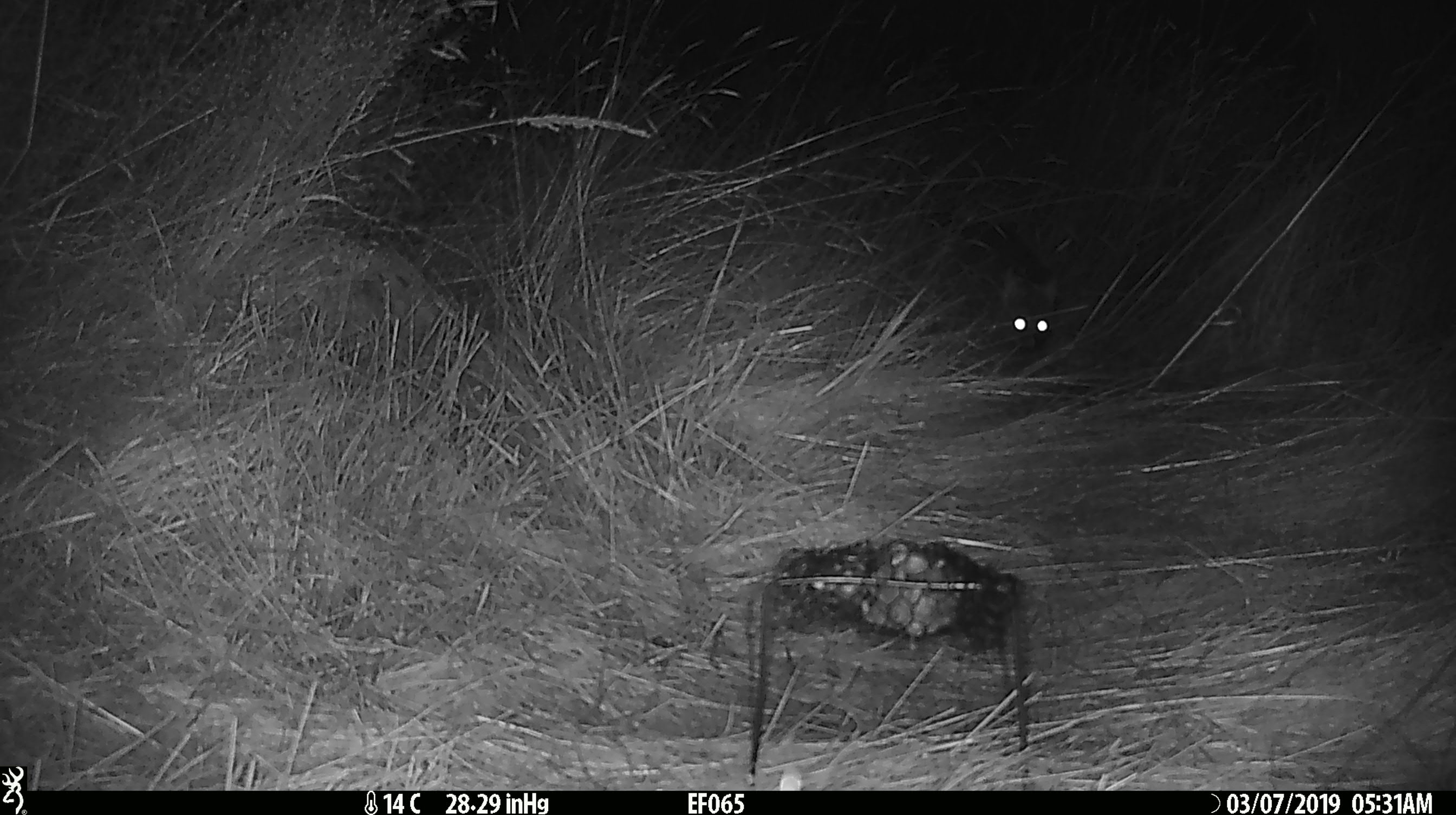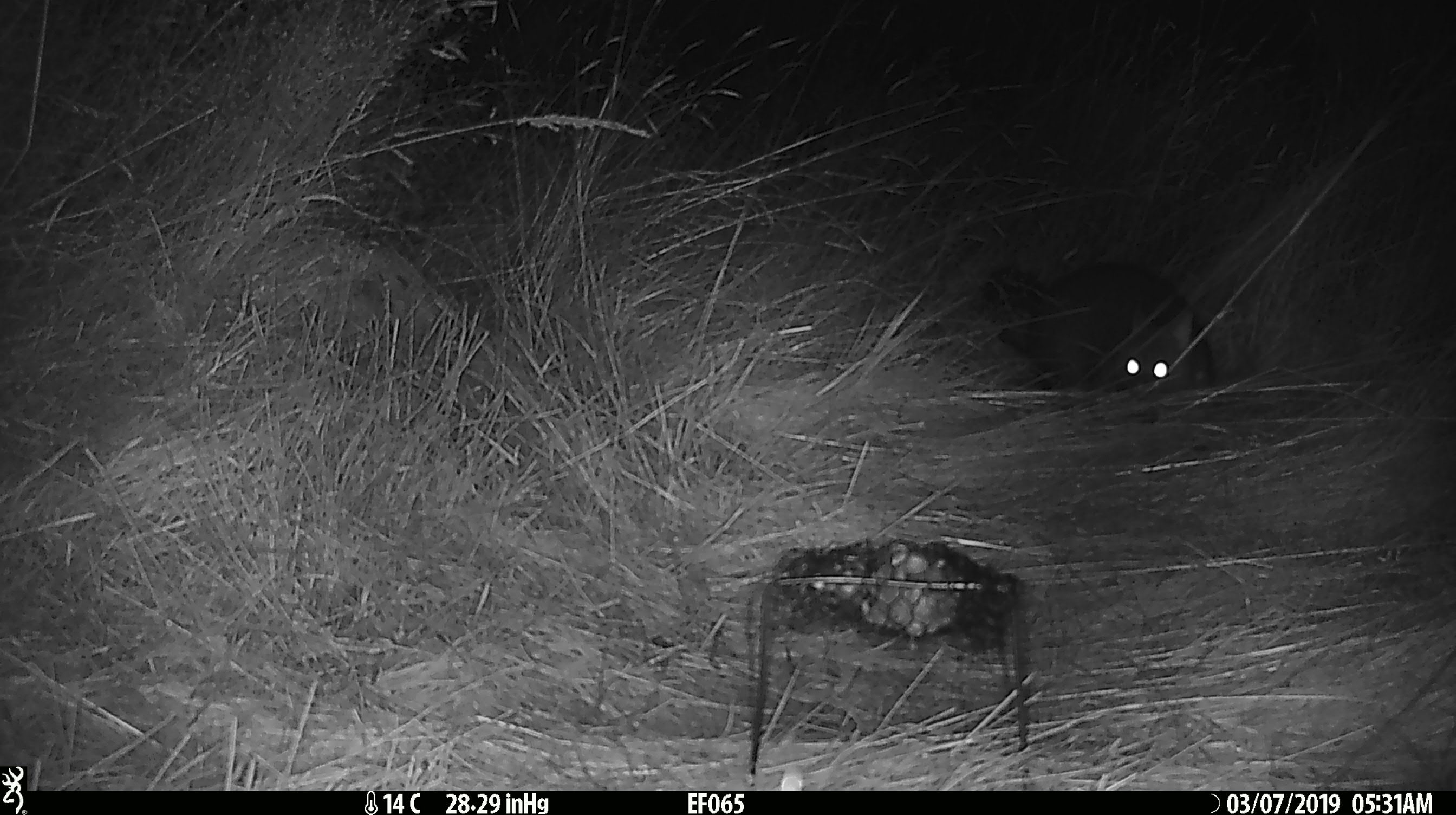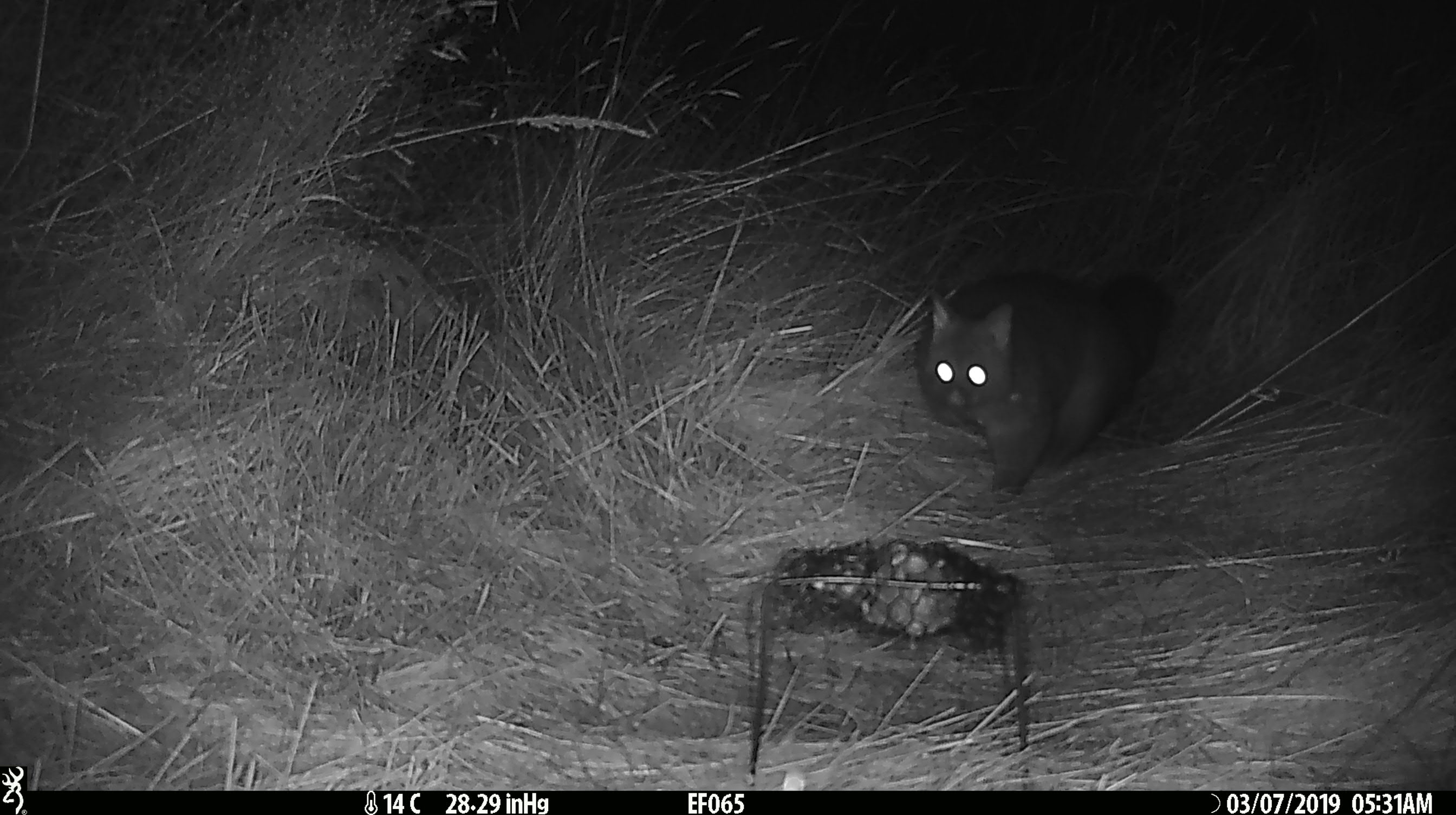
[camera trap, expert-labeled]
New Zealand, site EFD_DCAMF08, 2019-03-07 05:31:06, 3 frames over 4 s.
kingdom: Animalia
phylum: Chordata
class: Mammalia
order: Diprotodontia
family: Phalangeridae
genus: Trichosurus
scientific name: Trichosurus vulpecula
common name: common brushtail possum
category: possum